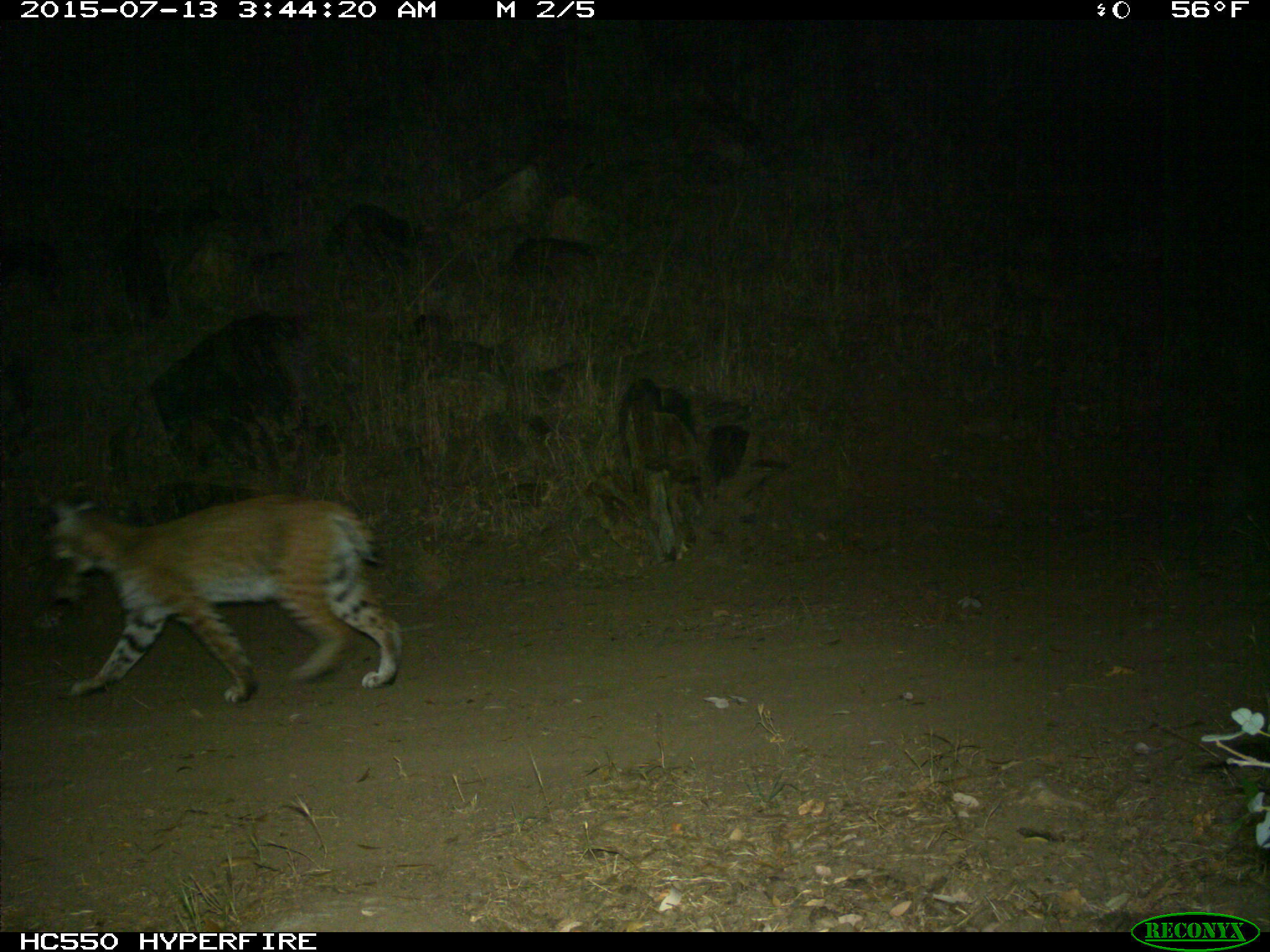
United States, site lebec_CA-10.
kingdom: Animalia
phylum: Chordata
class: Mammalia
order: Carnivora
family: Felidae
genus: Lynx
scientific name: Lynx rufus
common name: bobcat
Lynx rufus (bobcat).